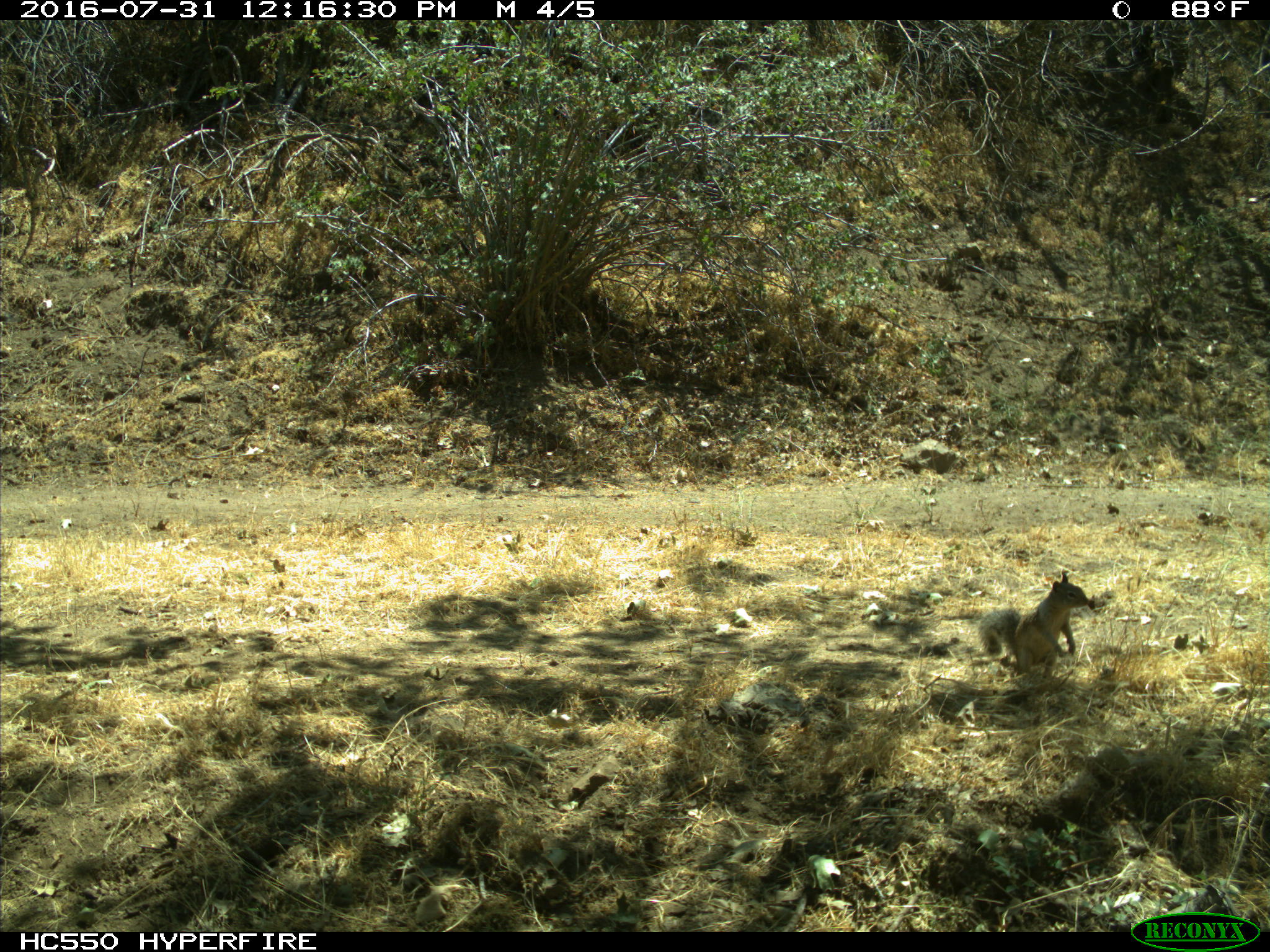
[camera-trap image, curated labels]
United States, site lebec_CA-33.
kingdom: Animalia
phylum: Chordata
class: Mammalia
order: Rodentia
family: Sciuridae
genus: Otospermophilus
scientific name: Otospermophilus beecheyi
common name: california ground squirrel